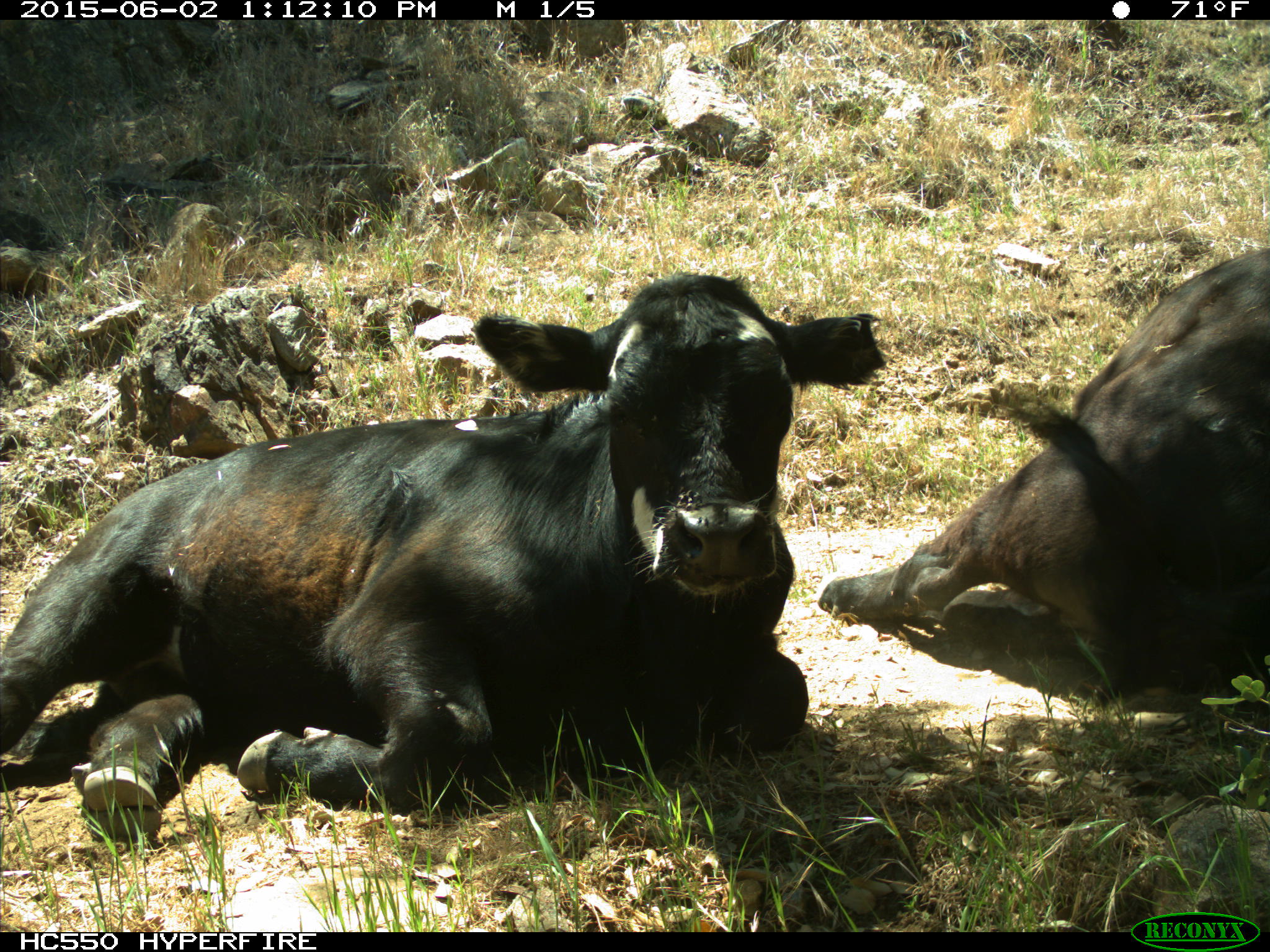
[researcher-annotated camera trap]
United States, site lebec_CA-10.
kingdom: Animalia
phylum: Chordata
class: Mammalia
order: Artiodactyla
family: Bovidae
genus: Bos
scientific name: Bos taurus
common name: domestic cow